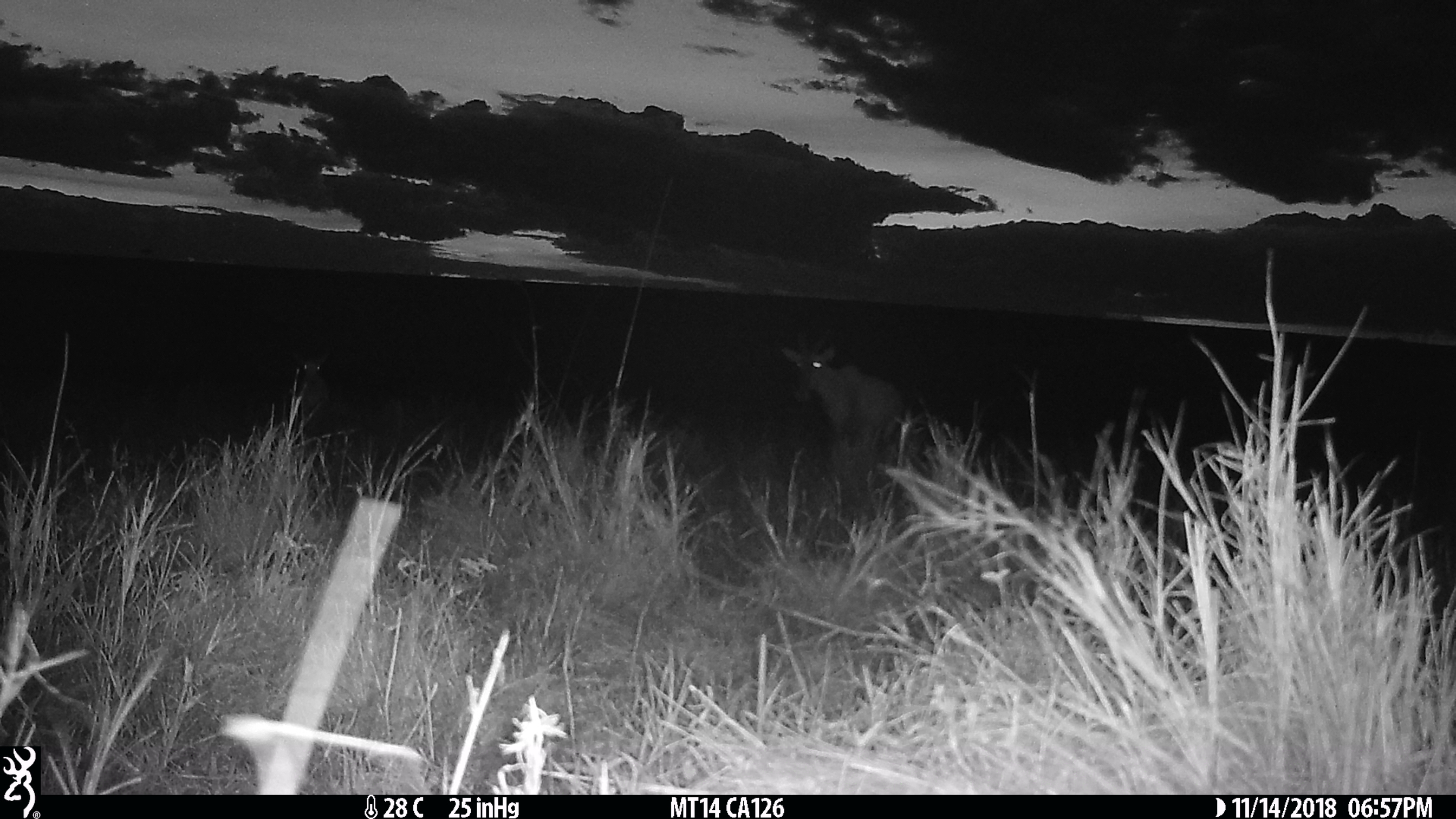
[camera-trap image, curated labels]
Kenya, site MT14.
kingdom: Animalia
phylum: Chordata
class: Mammalia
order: Artiodactyla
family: Bovidae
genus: Damaliscus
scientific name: Damaliscus lunatus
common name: topi